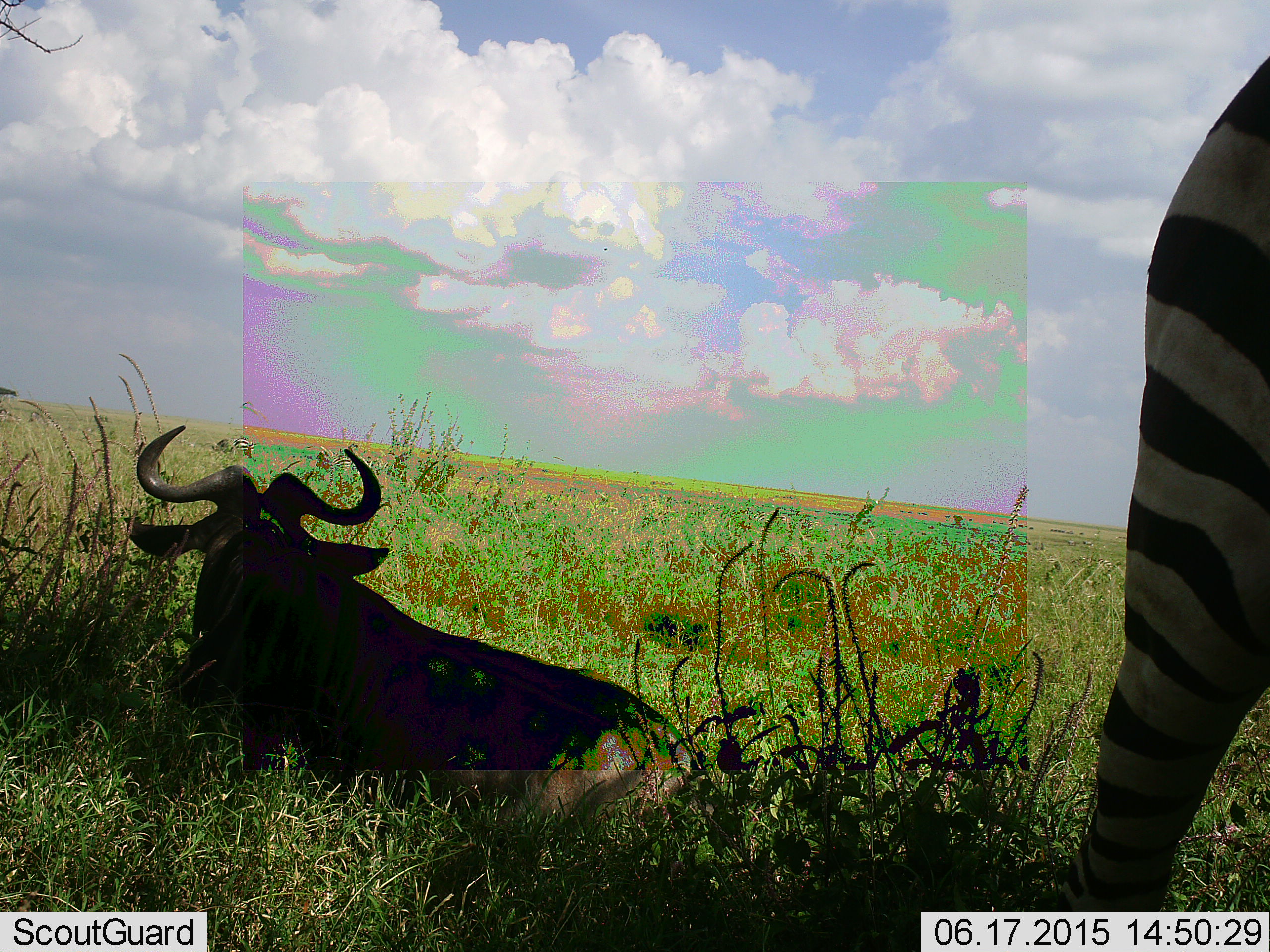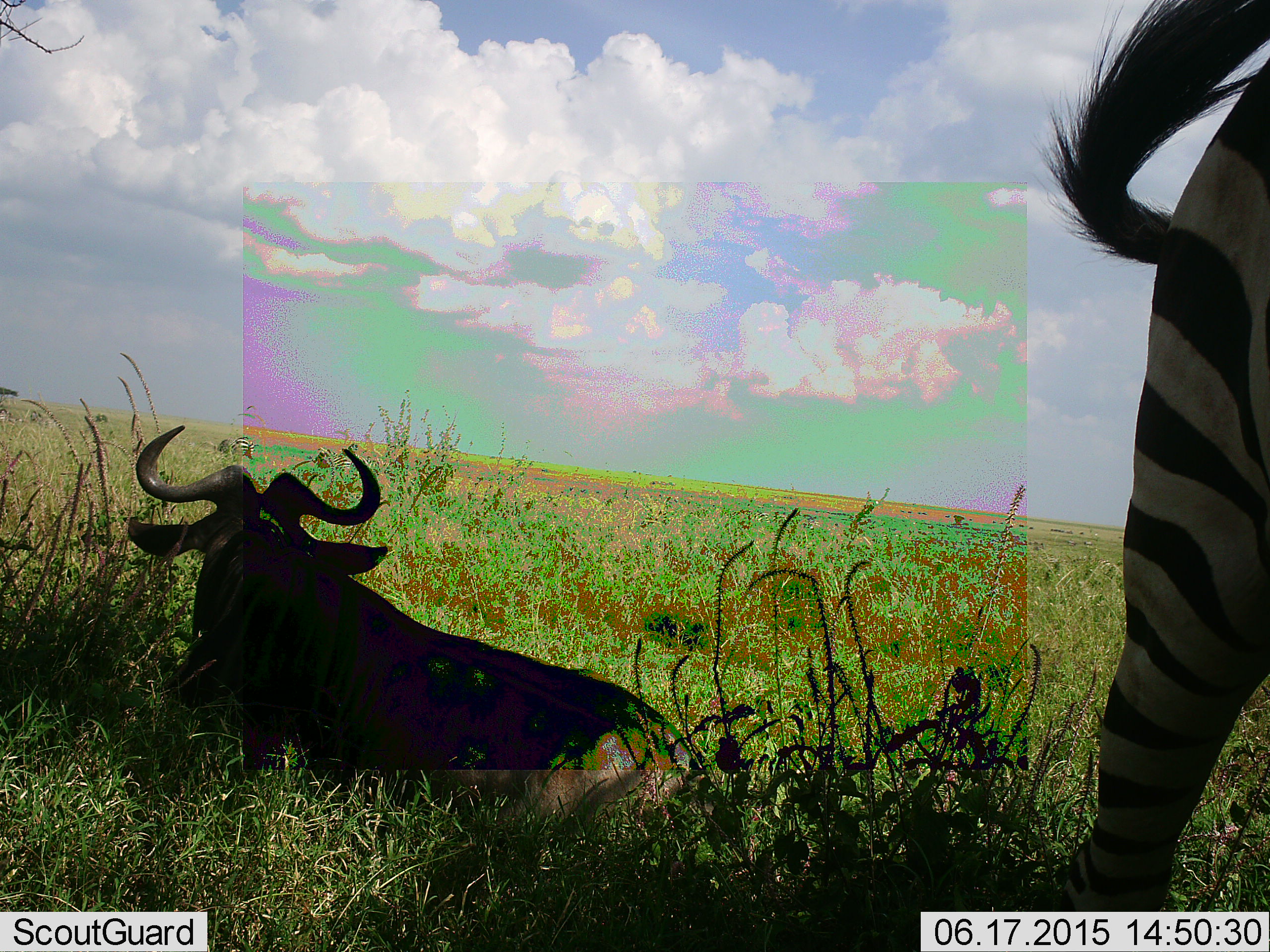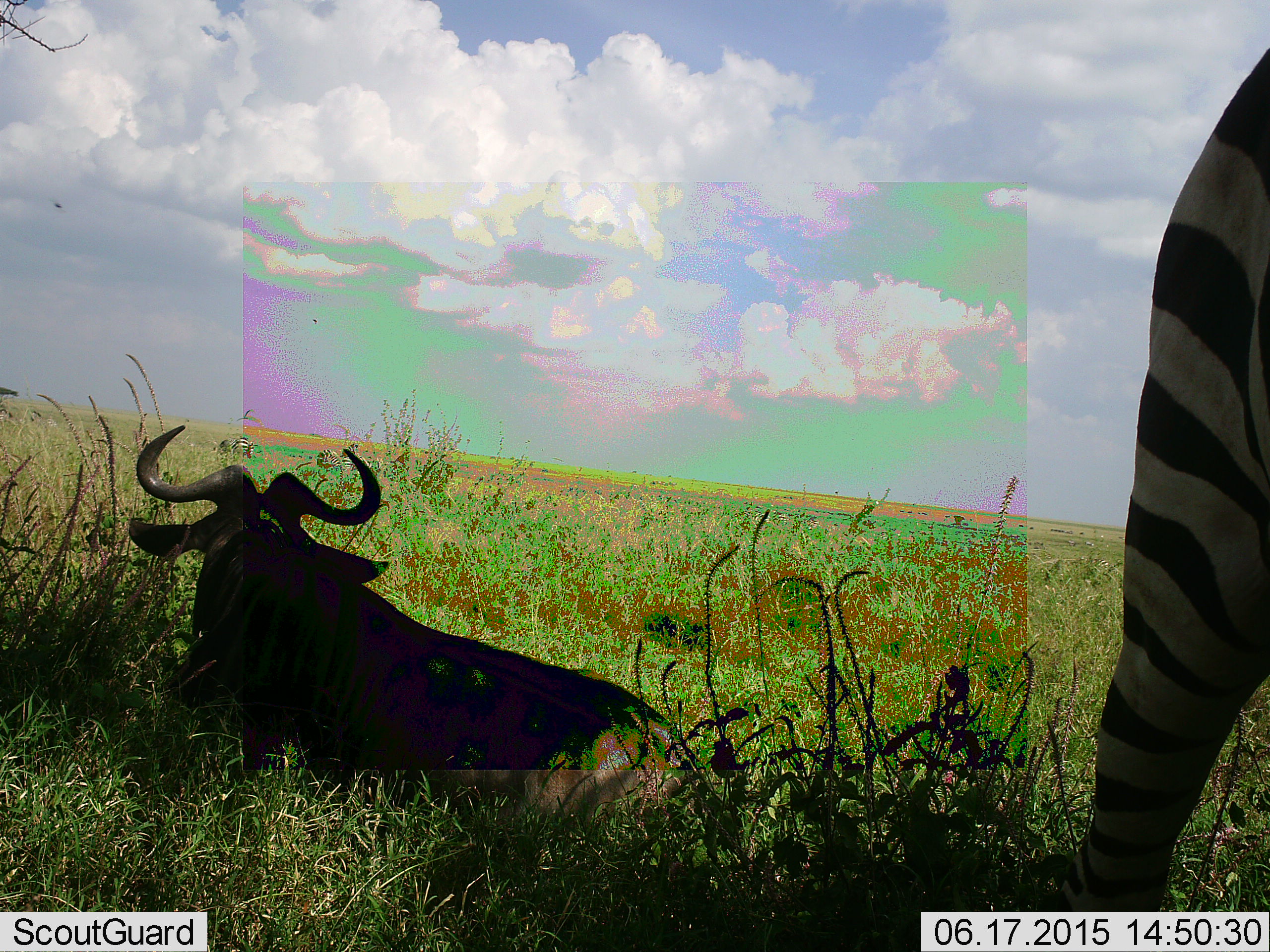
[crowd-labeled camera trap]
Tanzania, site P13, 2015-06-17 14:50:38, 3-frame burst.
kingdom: Animalia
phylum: Chordata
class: Mammalia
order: Artiodactyla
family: Bovidae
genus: Connochaetes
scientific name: Connochaetes taurinus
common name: blue wildebeest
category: wildebeest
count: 1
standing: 0%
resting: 100%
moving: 0%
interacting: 0%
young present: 0%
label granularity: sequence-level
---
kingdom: Animalia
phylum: Chordata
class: Mammalia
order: Perissodactyla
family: Equidae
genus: Equus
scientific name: Equus quagga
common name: plains zebra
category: zebra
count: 1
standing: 92%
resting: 0%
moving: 8%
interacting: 0%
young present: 0%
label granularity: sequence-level